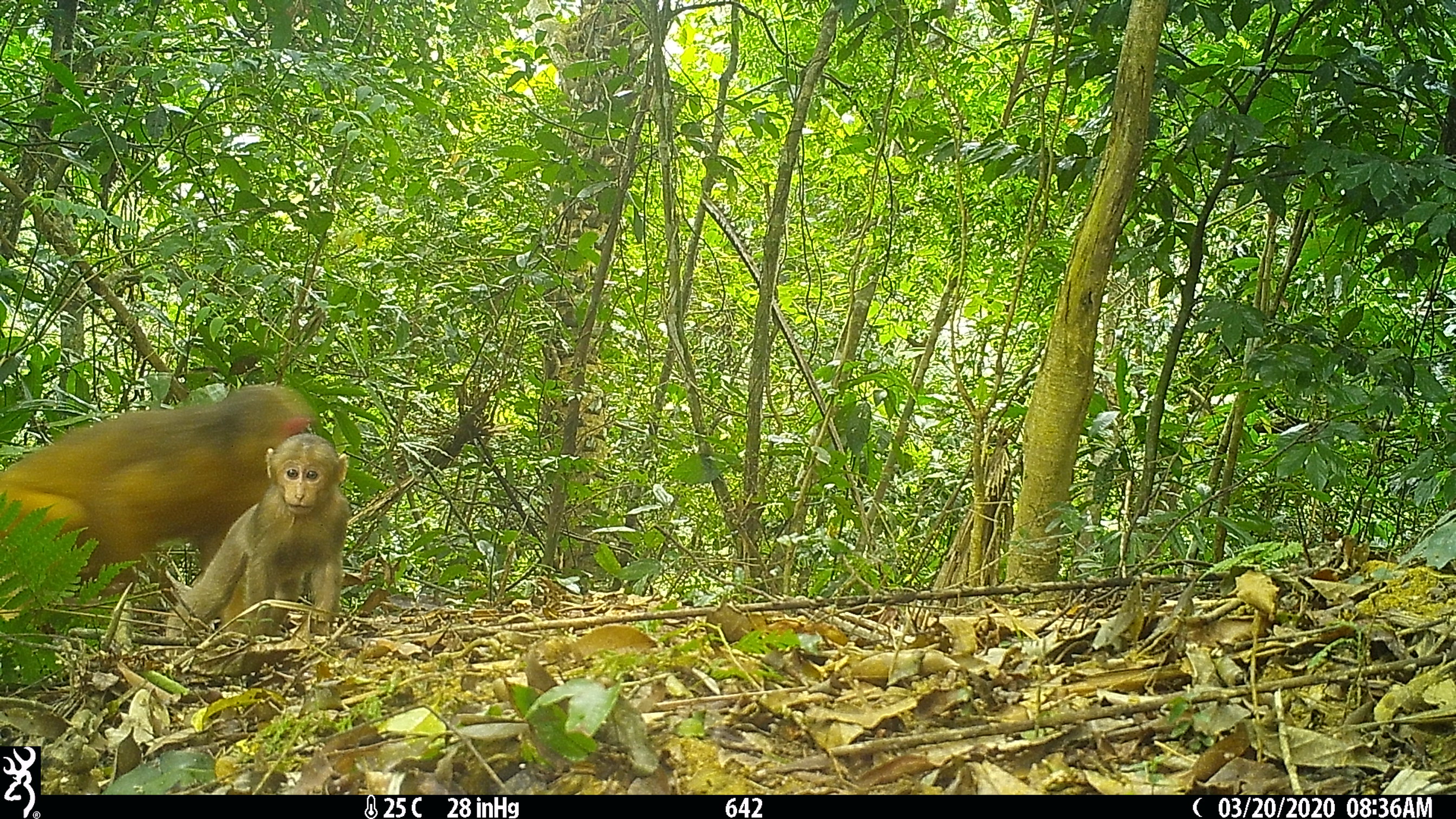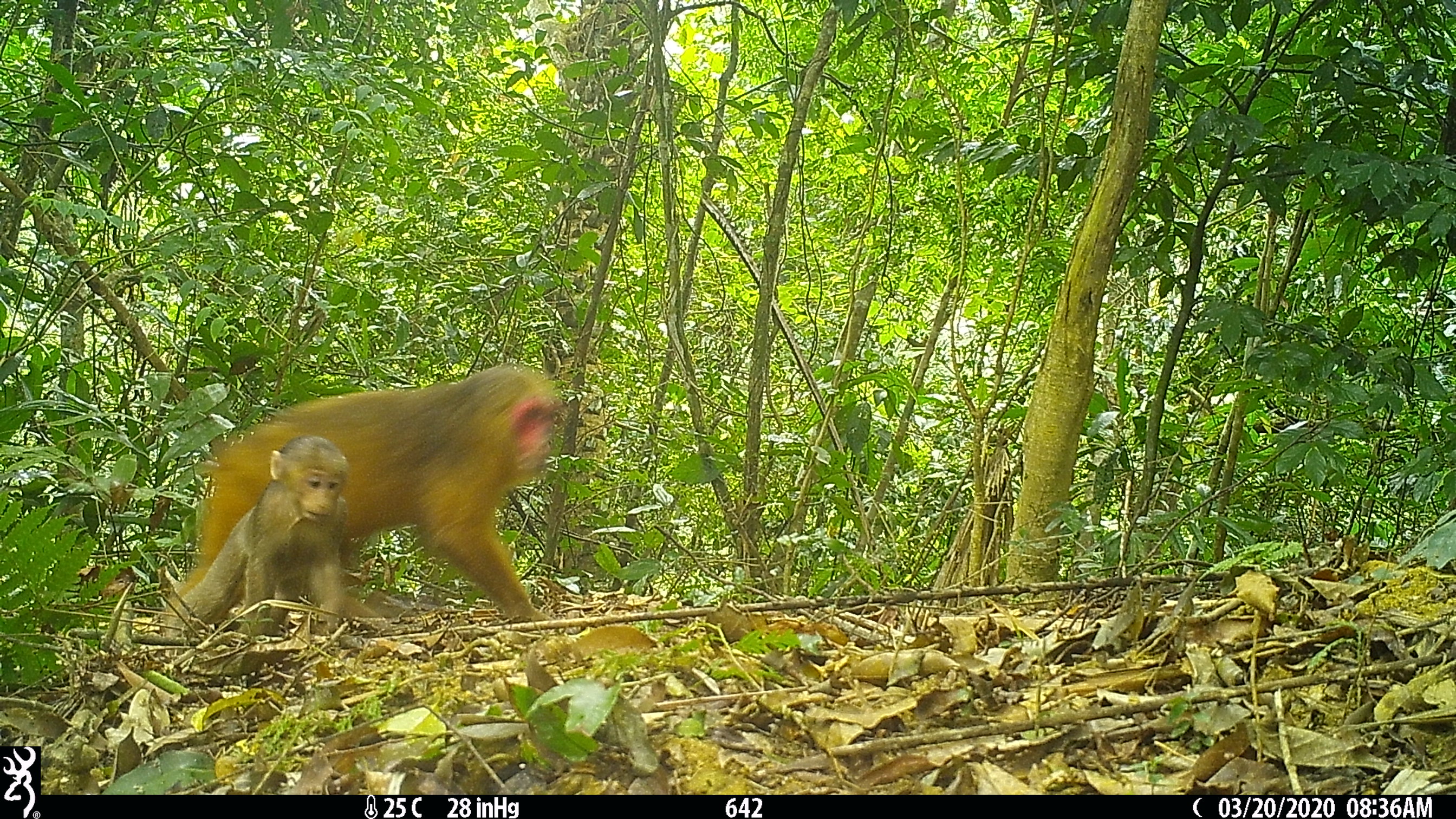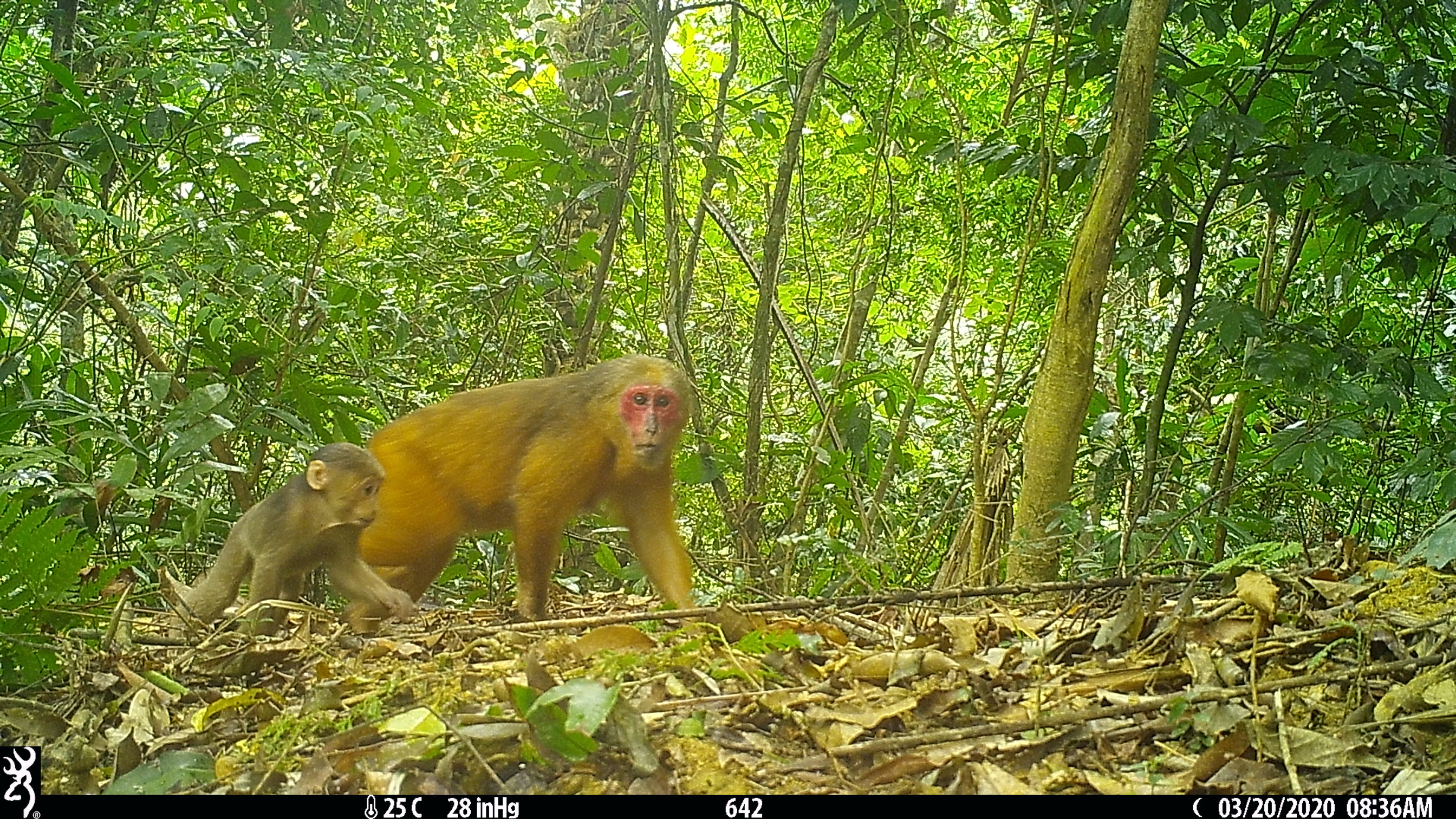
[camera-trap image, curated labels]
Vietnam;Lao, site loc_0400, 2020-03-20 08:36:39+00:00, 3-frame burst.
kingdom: Animalia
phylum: Chordata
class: Mammalia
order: Primates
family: Cercopithecidae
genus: Macaca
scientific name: Macaca arctoides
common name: stump-tailed macaque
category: stump tailed macaque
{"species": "stump tailed macaque (stump-tailed macaque) (Macaca arctoides)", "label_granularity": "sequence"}